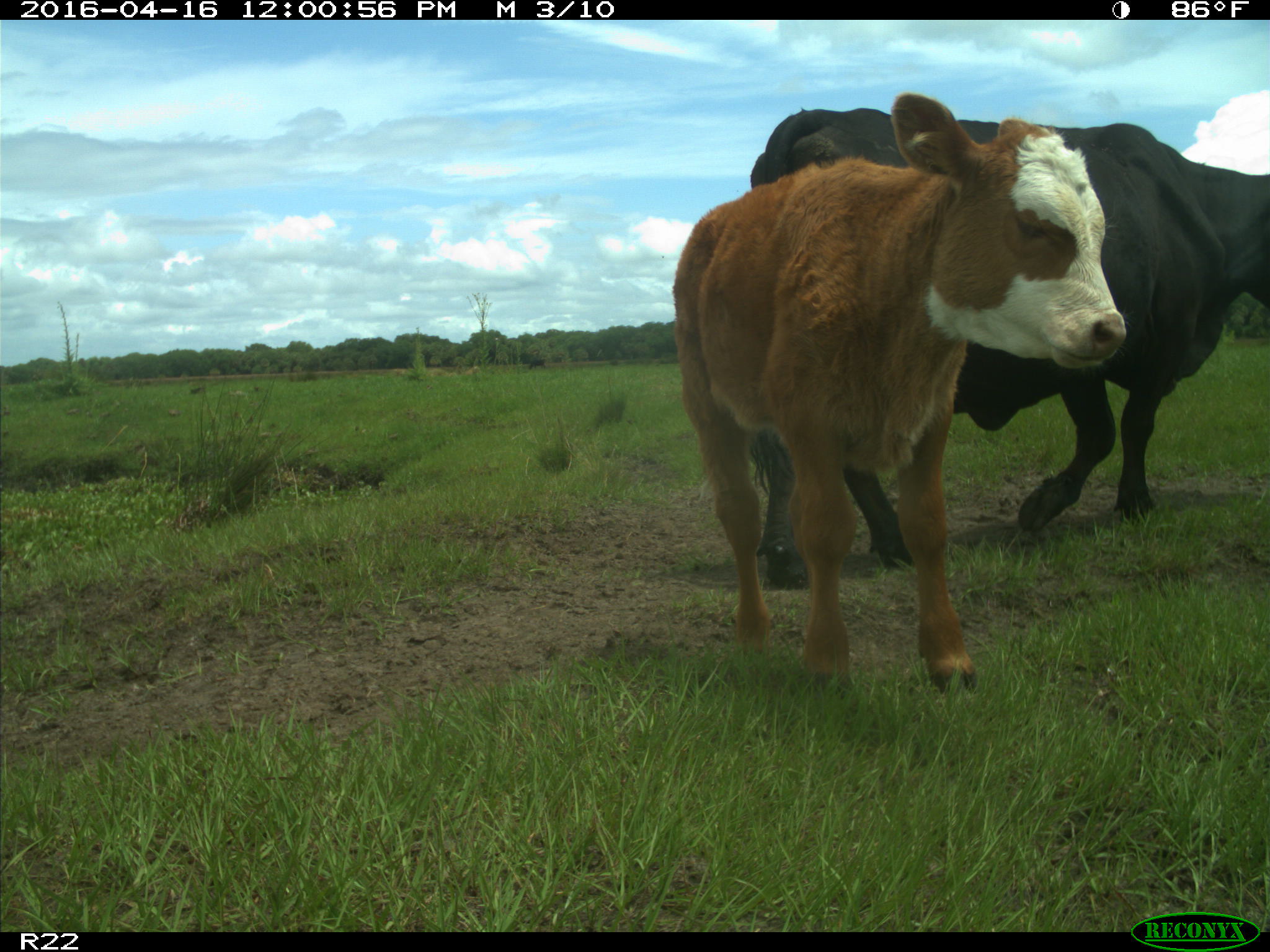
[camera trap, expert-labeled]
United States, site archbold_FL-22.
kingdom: Animalia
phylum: Chordata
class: Mammalia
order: Artiodactyla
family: Bovidae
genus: Bos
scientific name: Bos taurus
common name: domestic cow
Bos taurus (domestic cow).